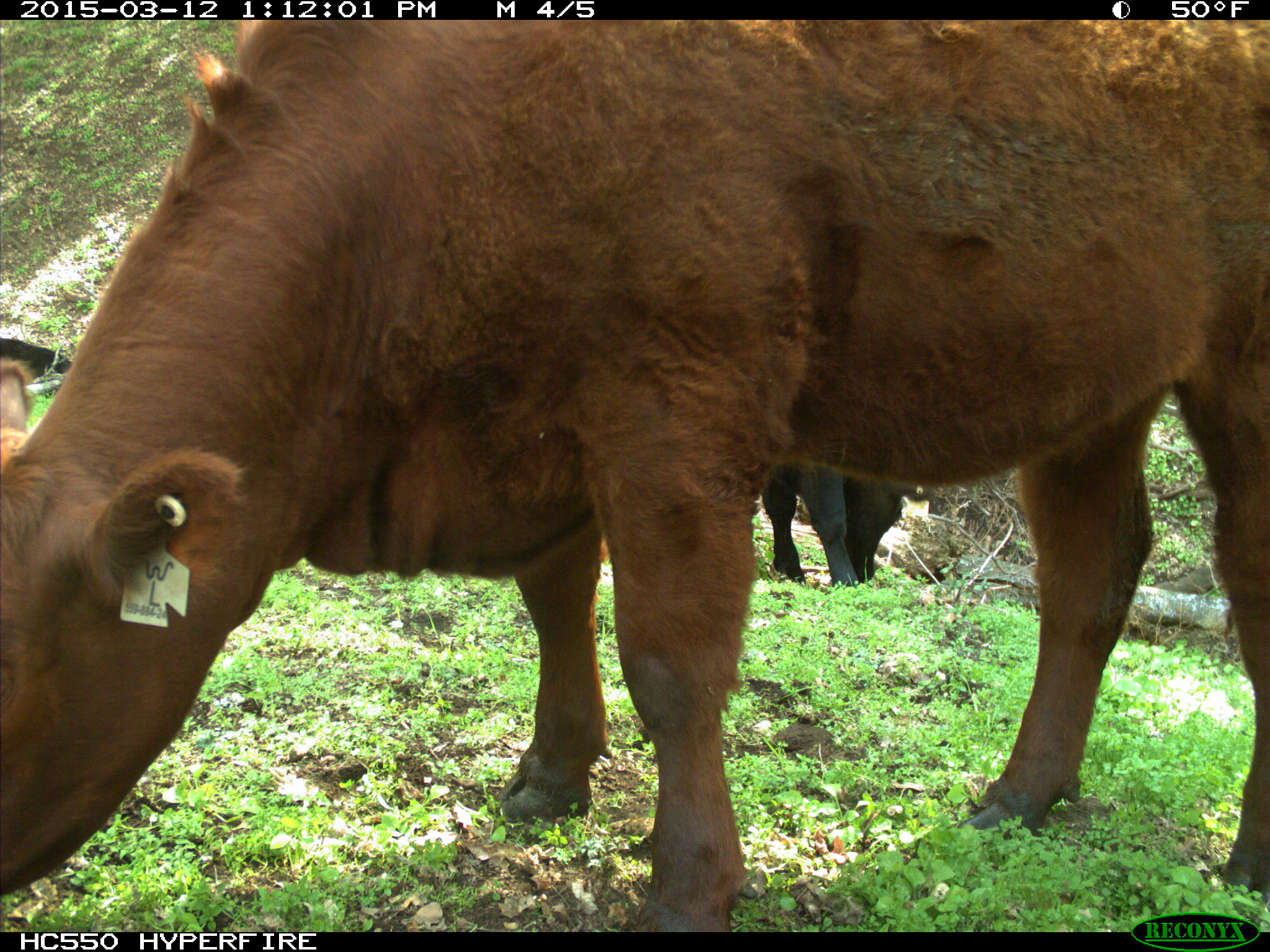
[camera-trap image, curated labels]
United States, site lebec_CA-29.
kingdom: Animalia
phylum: Chordata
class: Mammalia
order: Artiodactyla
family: Bovidae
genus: Bos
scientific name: Bos taurus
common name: domestic cow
Bos taurus (domestic cow).